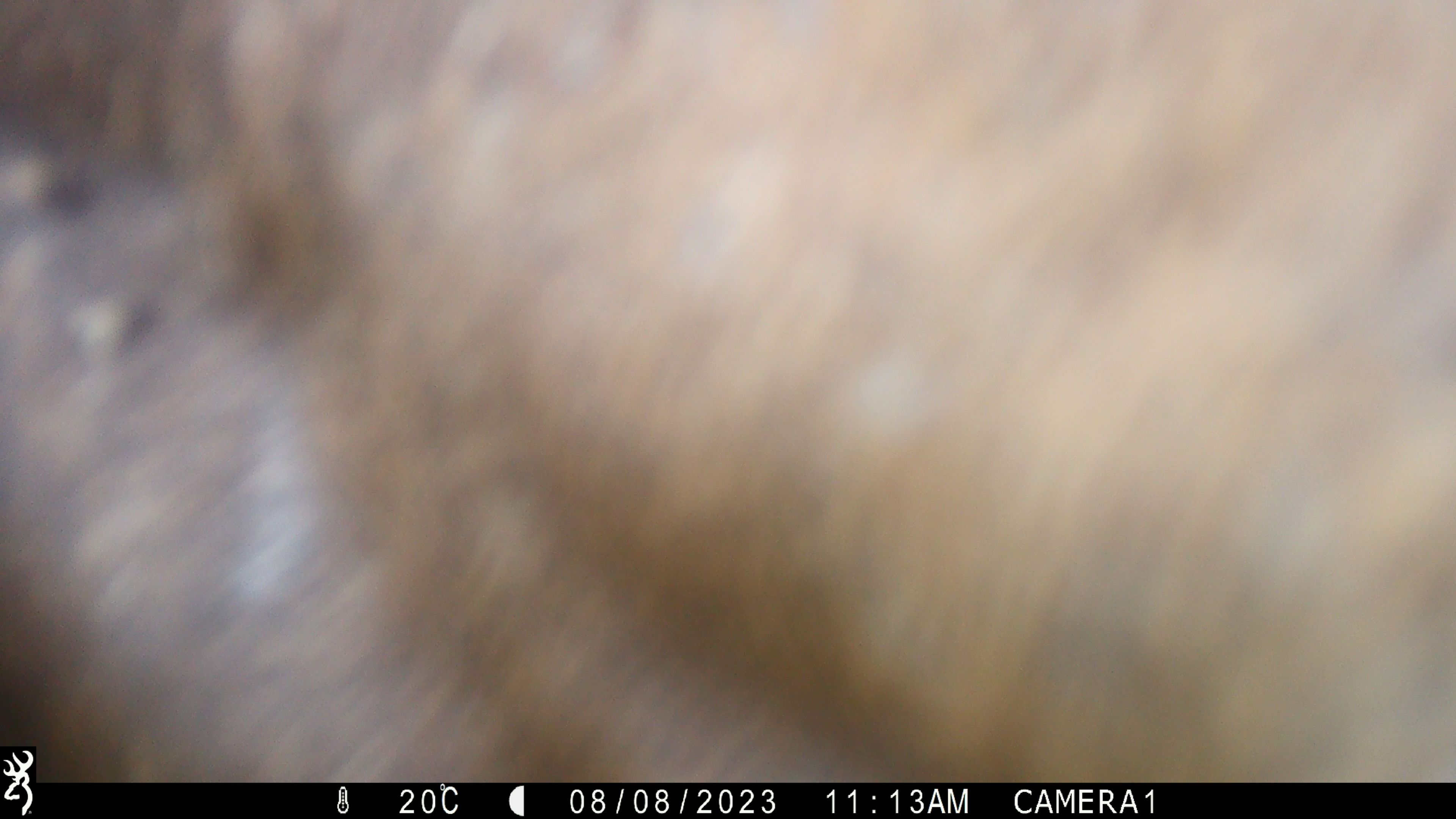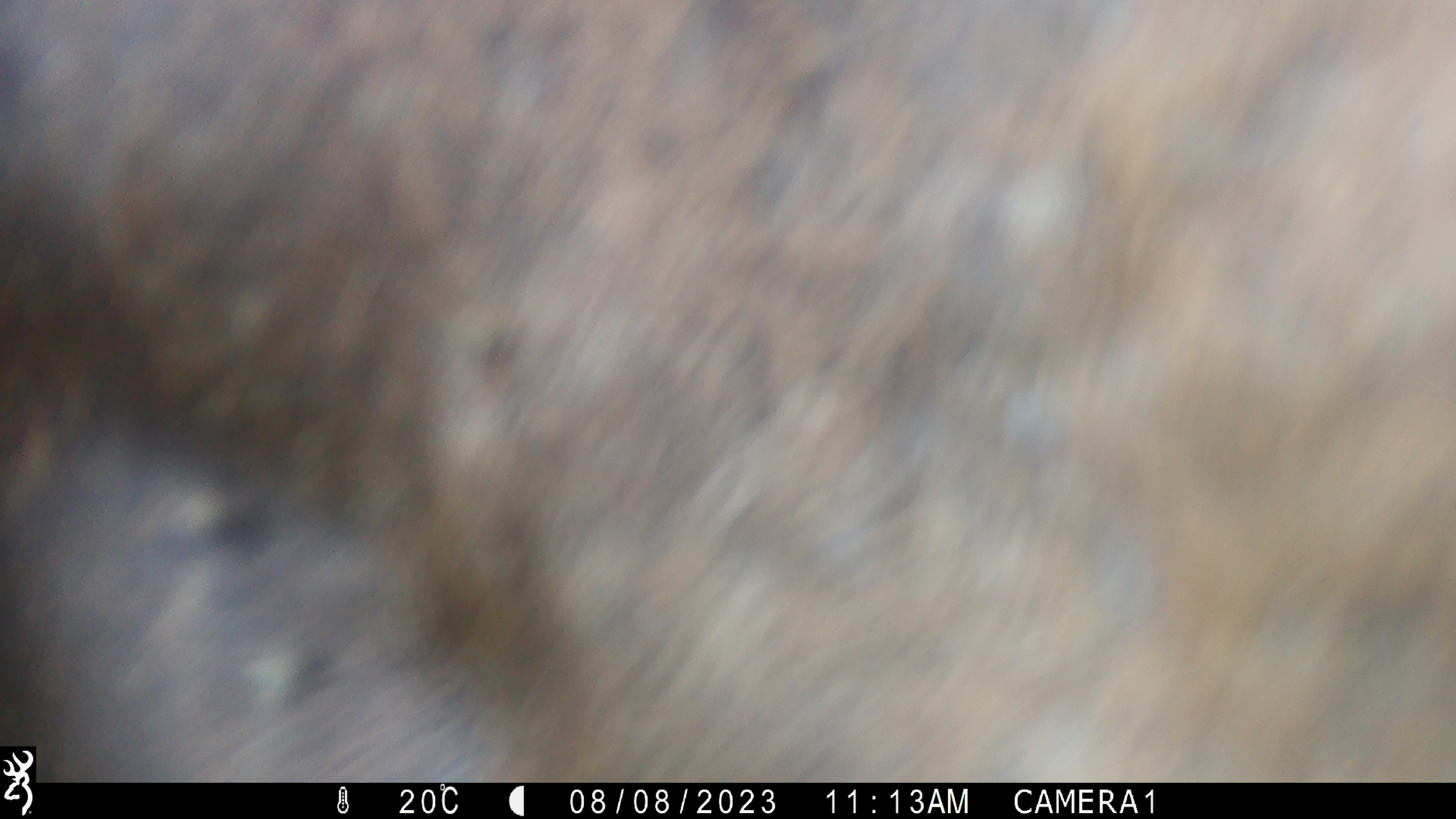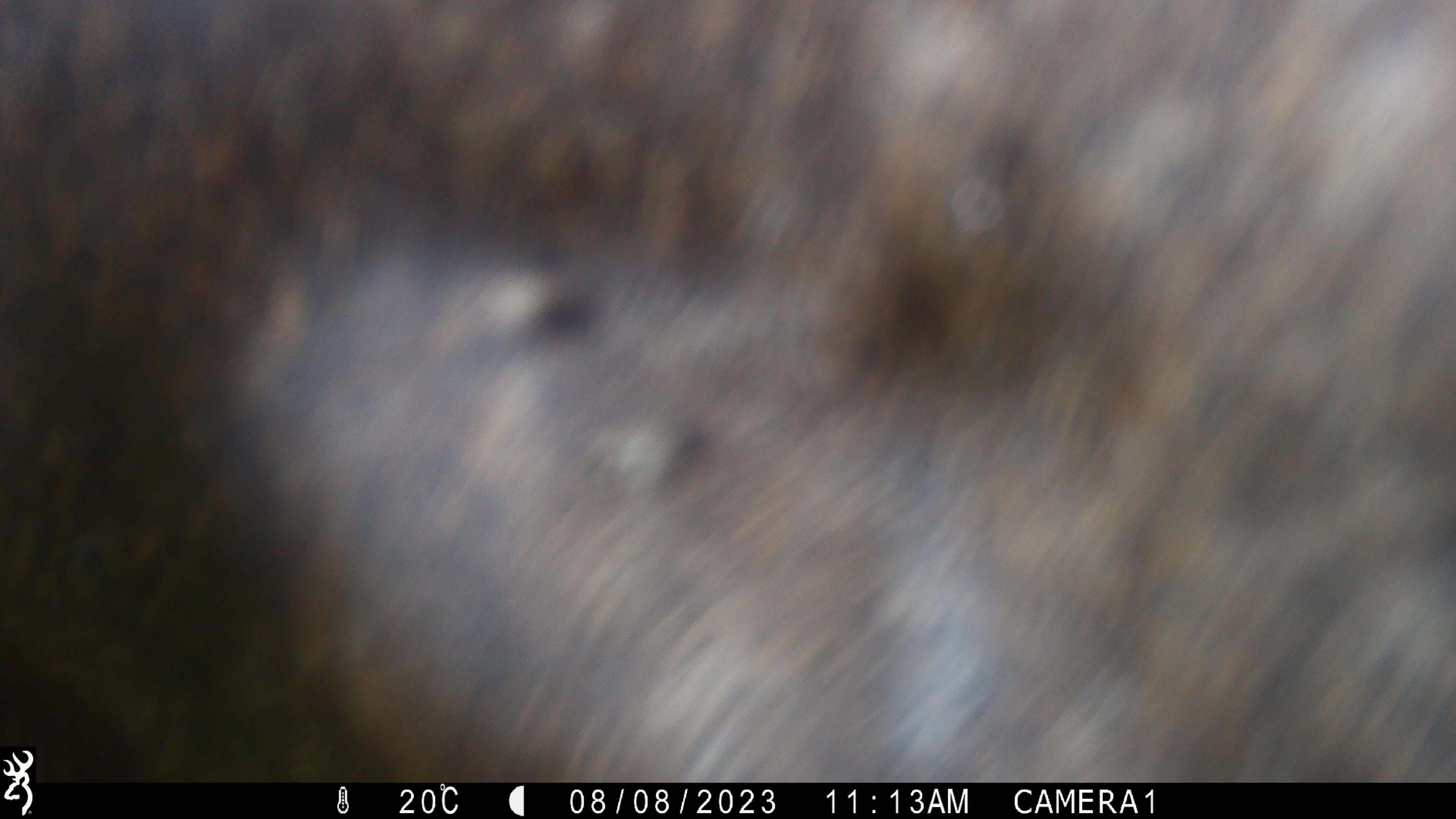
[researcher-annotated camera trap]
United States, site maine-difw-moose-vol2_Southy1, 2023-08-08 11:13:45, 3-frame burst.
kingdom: Animalia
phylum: Chordata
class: Mammalia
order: Artiodactyla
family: Cervidae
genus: Alces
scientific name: Alces alces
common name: moose